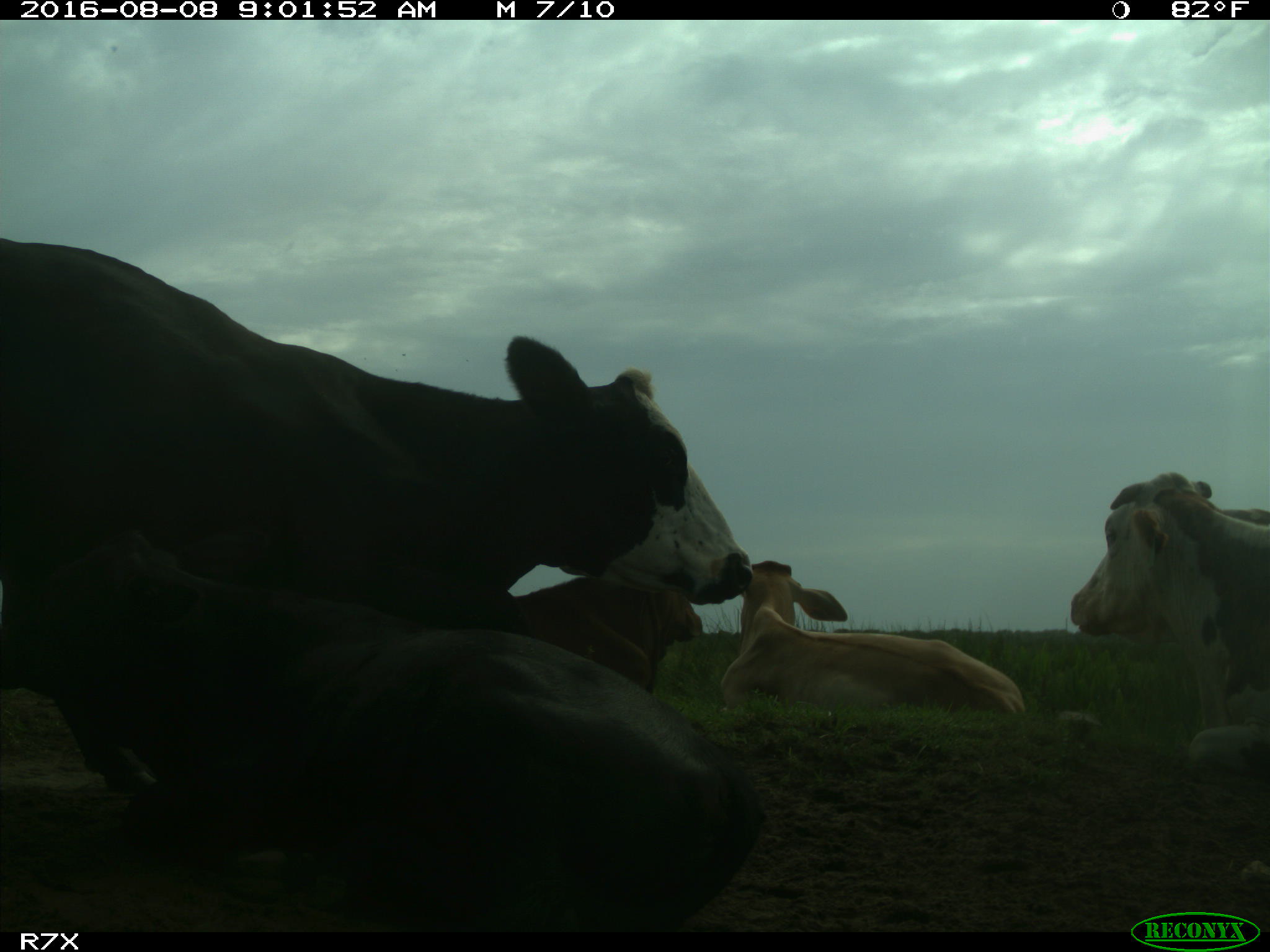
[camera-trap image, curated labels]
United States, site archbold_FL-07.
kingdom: Animalia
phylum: Chordata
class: Mammalia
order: Artiodactyla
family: Bovidae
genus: Bos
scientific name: Bos taurus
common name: domestic cow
Bos taurus (domestic cow).